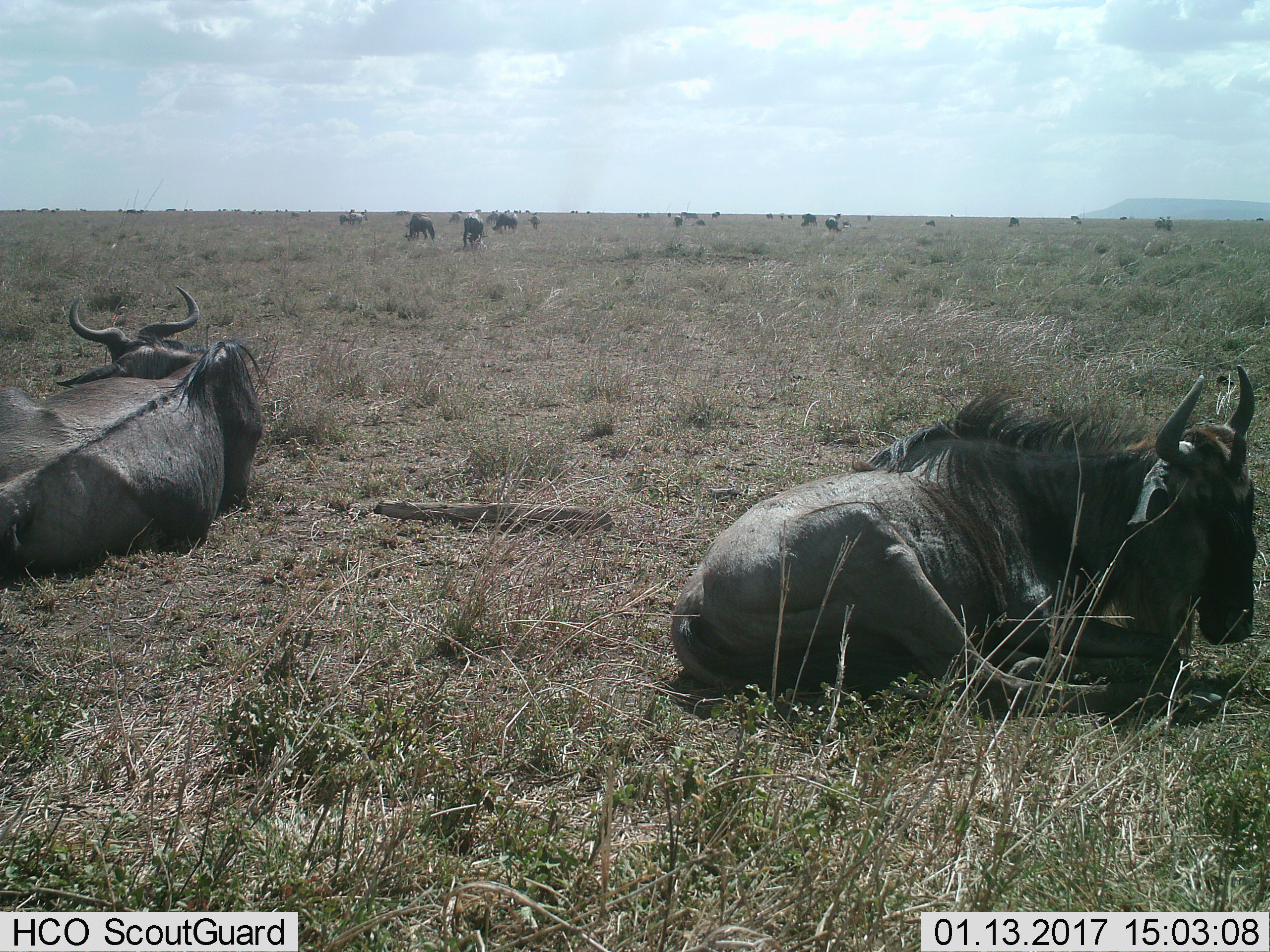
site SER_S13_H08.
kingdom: Animalia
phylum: Chordata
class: Mammalia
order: Artiodactyla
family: Bovidae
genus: Connochaetes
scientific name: Connochaetes taurinus taurinus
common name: blue wildebeest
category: wildebeestblue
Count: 11-50.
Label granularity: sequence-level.